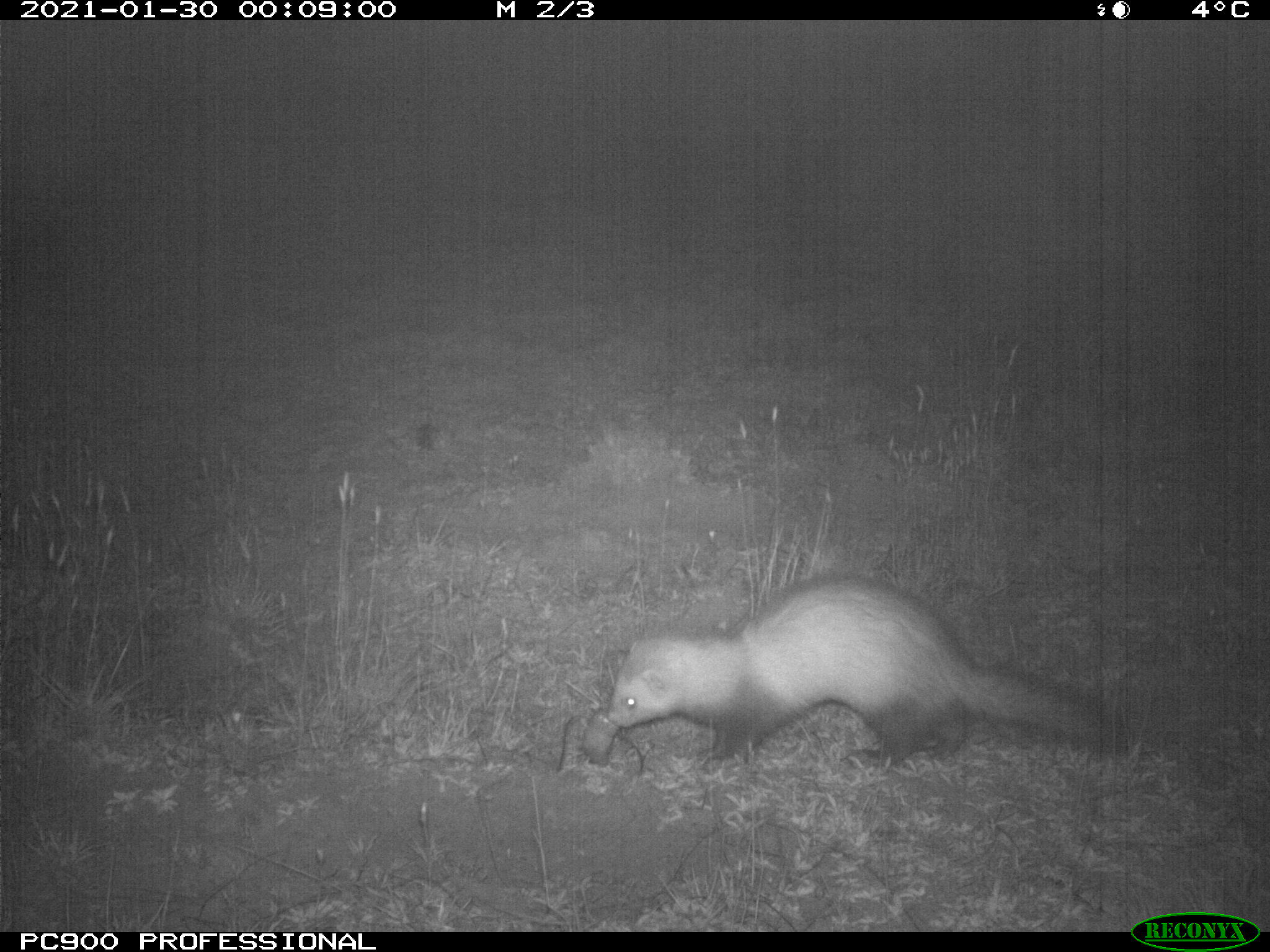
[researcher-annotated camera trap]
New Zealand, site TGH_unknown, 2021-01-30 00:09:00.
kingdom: Animalia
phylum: Chordata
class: Mammalia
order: Carnivora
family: Mustelidae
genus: Mustela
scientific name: Mustela furo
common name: ferret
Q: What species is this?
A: Ferret (Mustela furo).